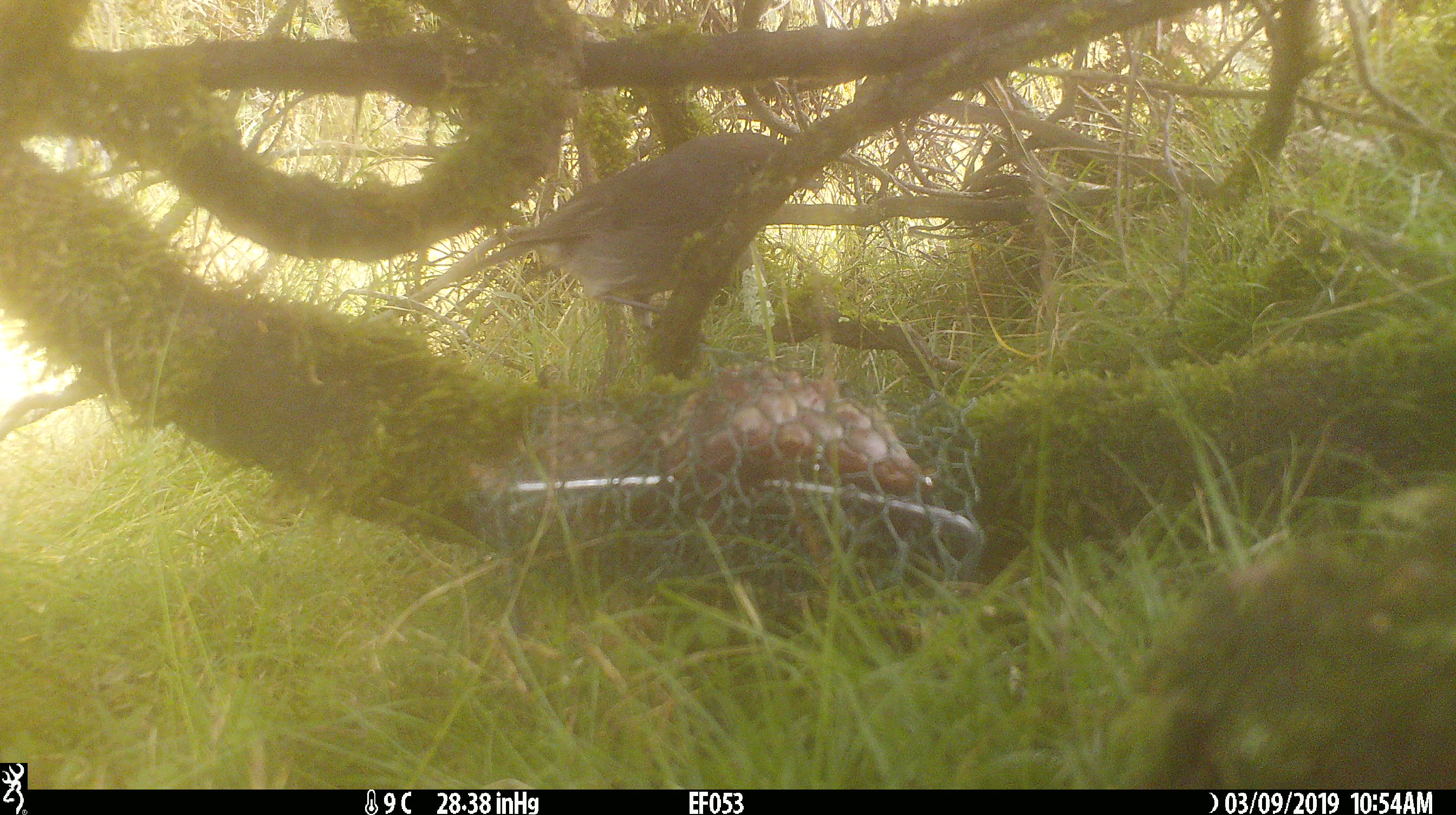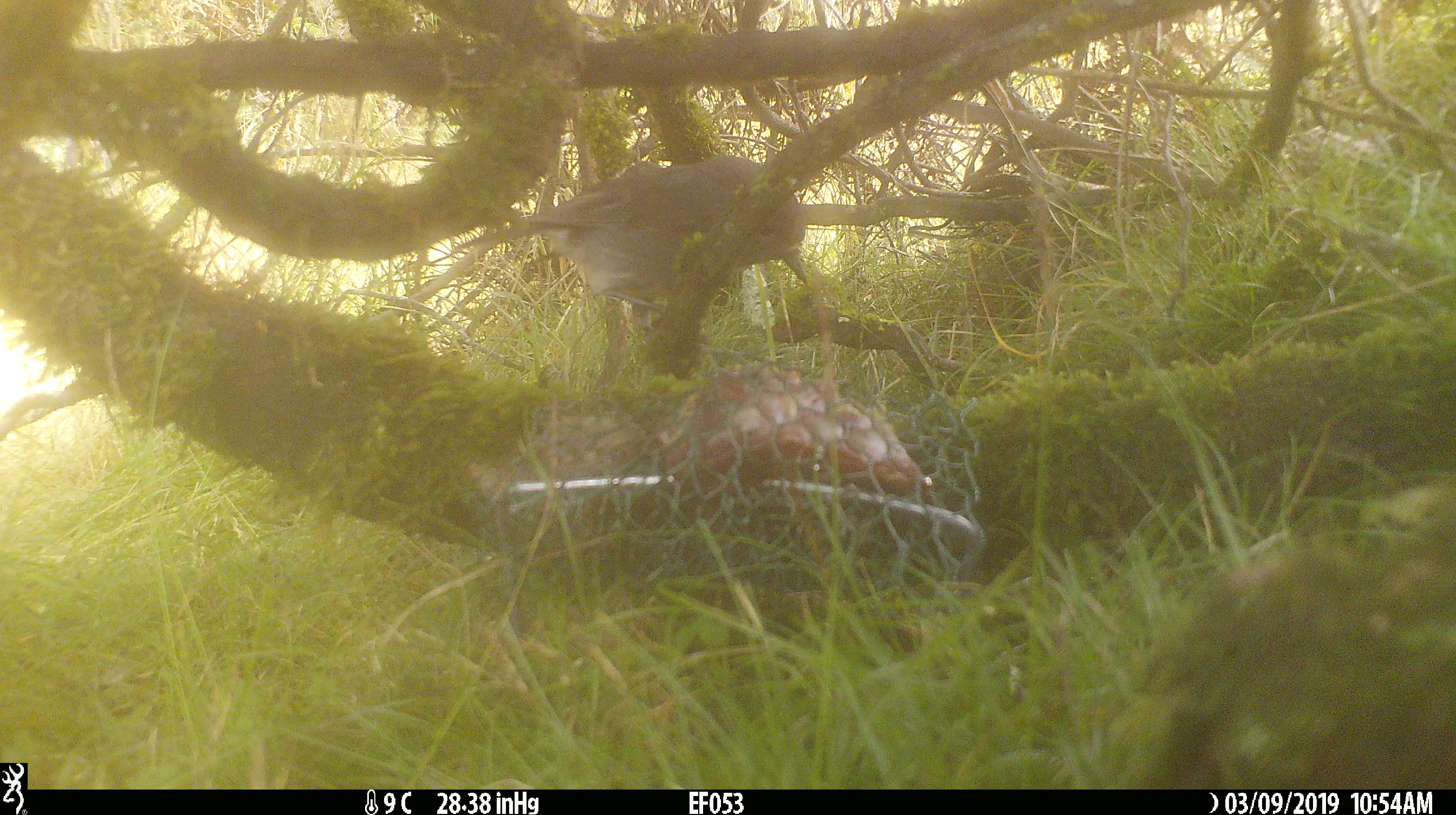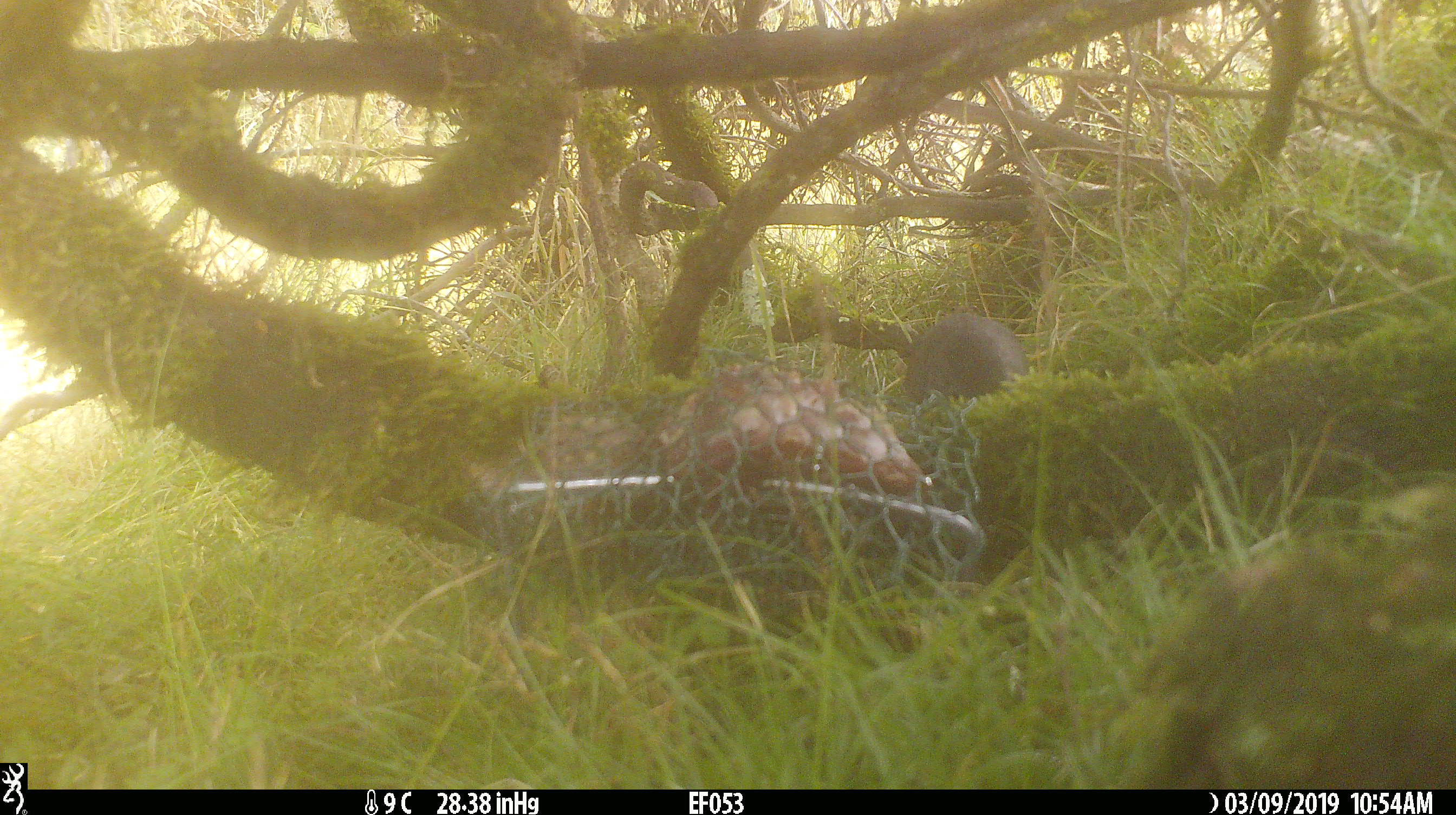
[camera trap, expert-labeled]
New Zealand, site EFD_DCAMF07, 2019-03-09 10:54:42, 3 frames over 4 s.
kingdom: Animalia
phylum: Chordata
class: Aves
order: Passeriformes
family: Petroicidae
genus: Petroica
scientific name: Petroica australis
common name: new zealand robin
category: robin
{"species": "robin (new zealand robin) (Petroica australis)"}